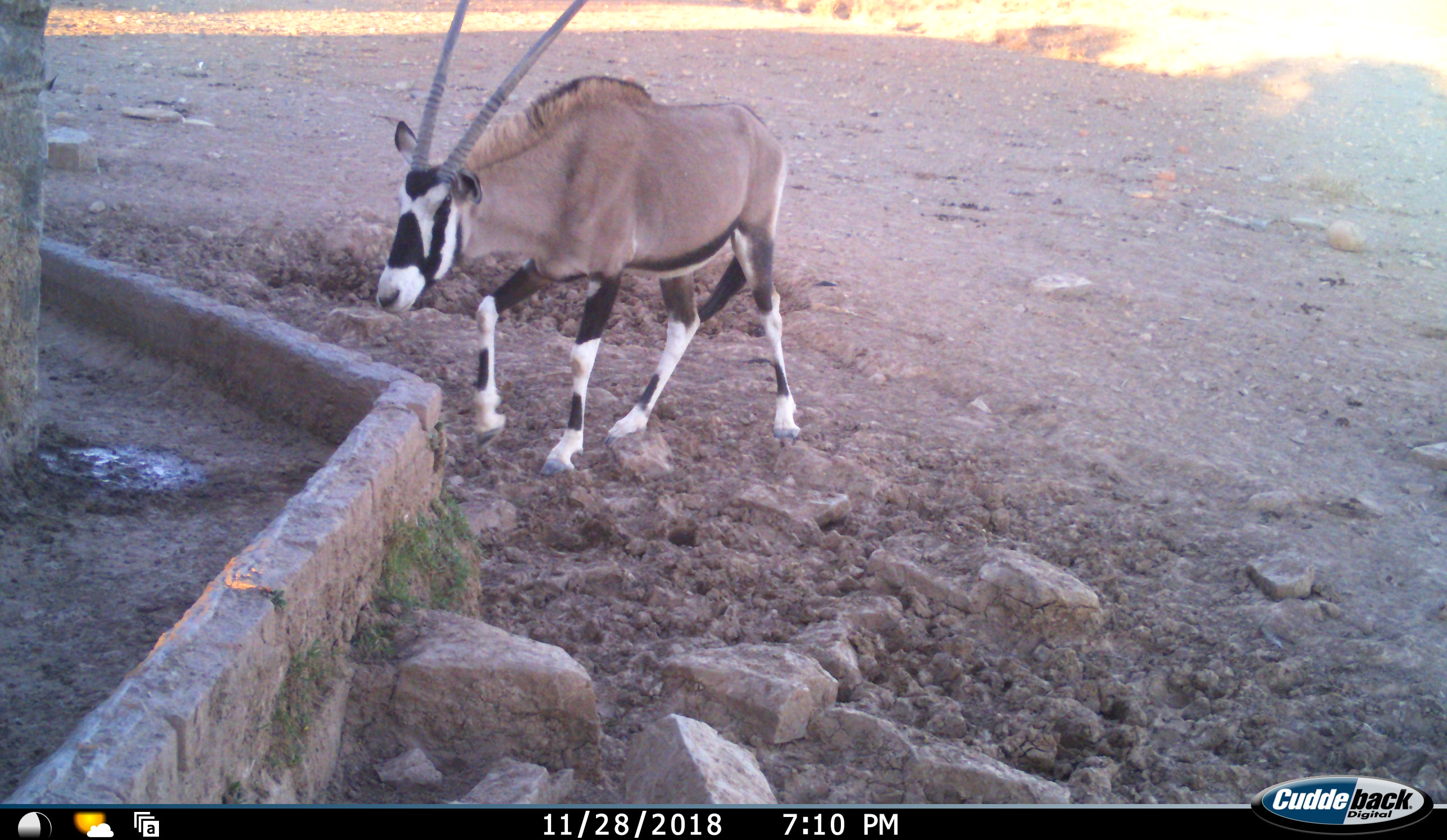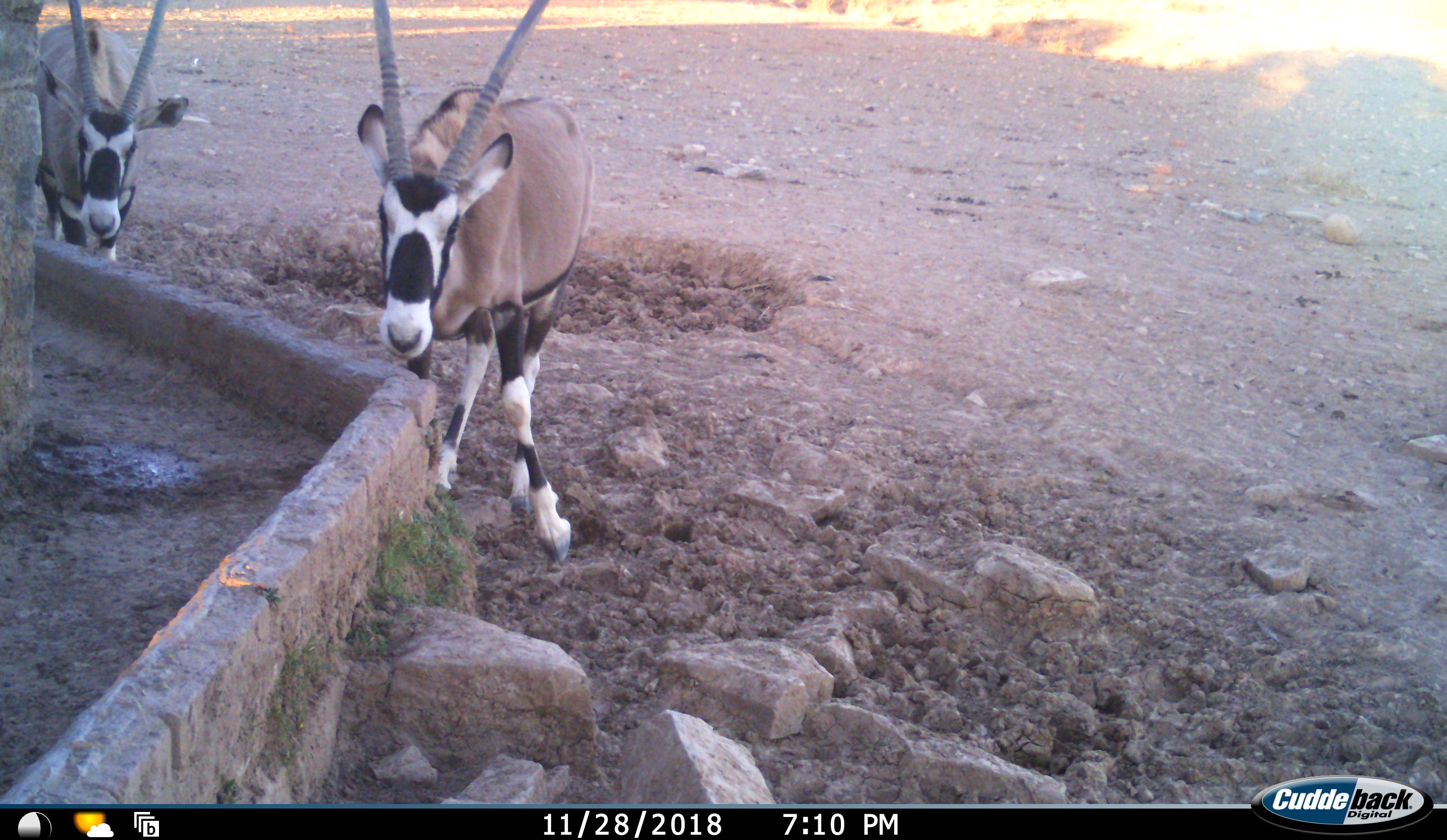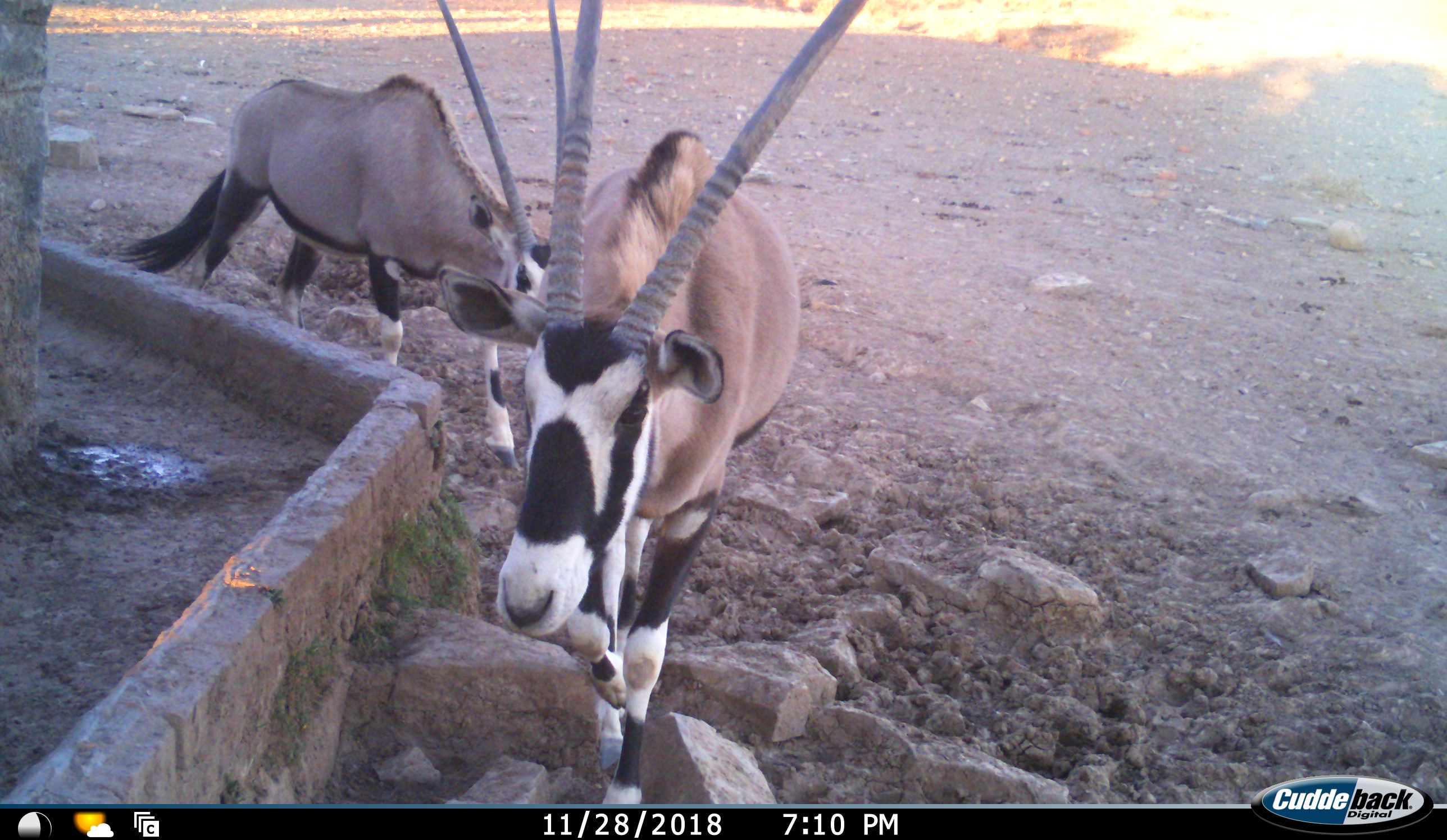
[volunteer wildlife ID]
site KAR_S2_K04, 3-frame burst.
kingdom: Animalia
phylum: Chordata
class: Mammalia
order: Artiodactyla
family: Bovidae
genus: Oryx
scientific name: Oryx gazella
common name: gemsbok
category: oryx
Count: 2.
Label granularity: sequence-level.